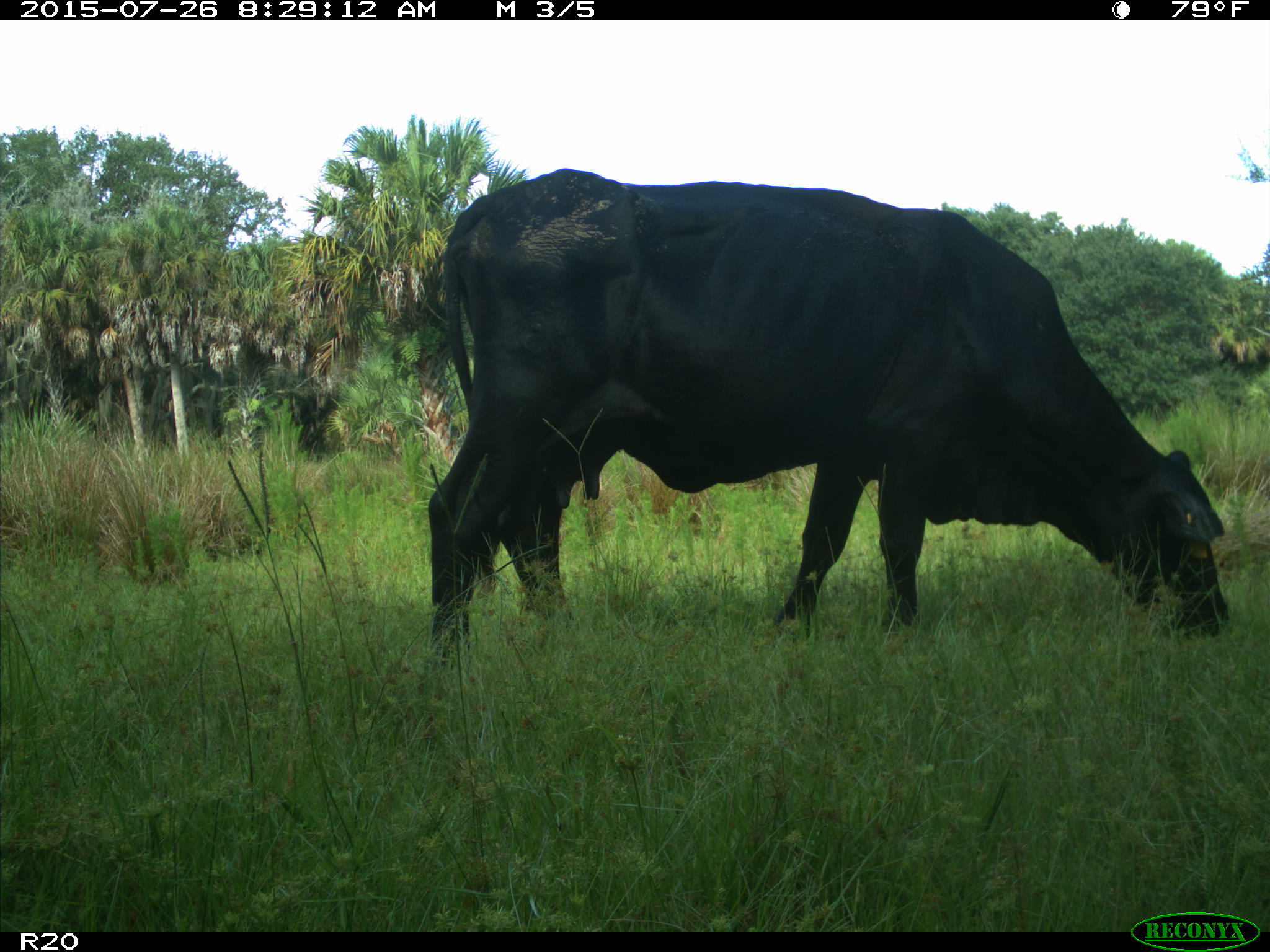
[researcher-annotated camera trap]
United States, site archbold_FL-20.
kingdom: Animalia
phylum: Chordata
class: Mammalia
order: Artiodactyla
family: Bovidae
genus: Bos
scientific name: Bos taurus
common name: domestic cow